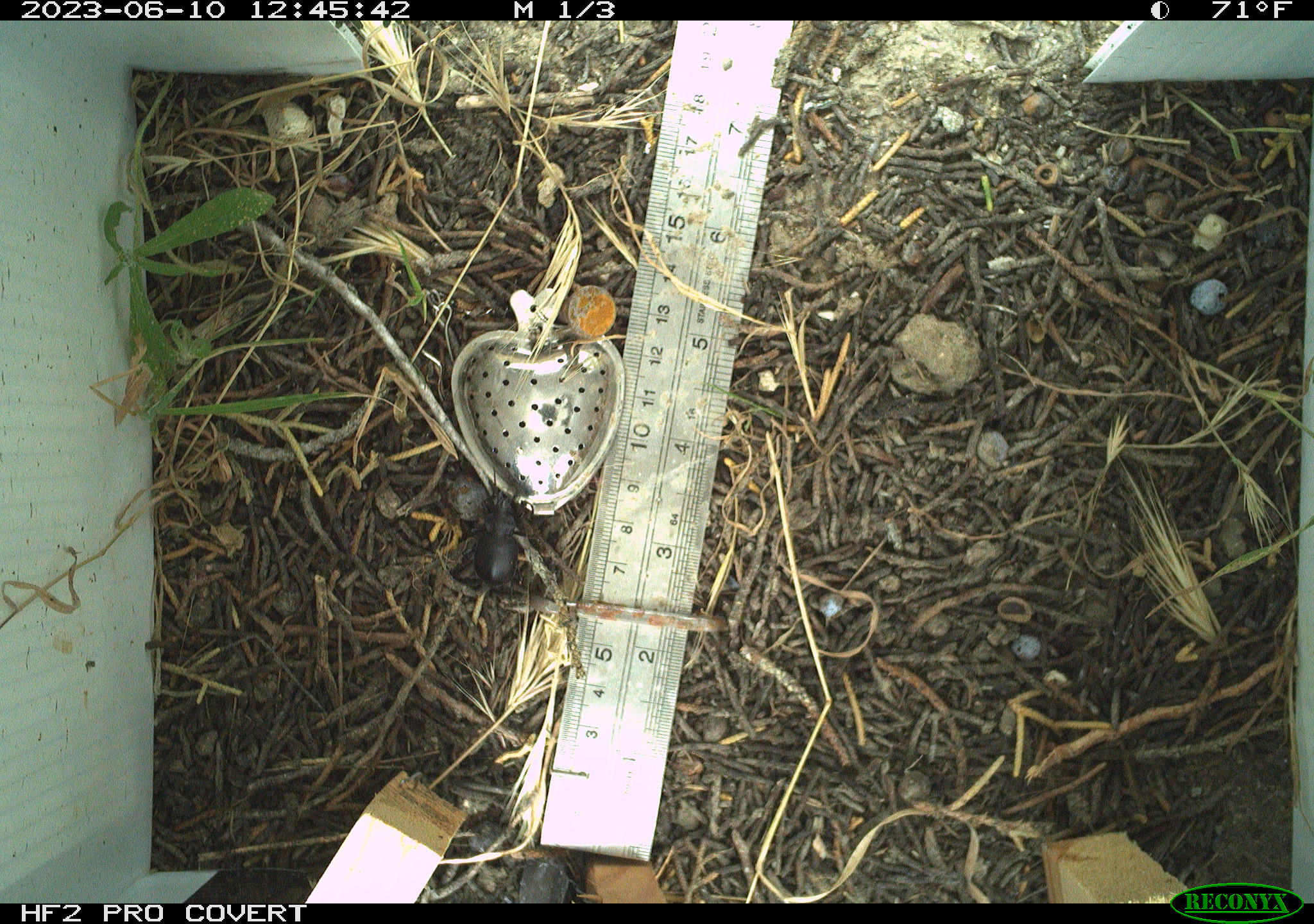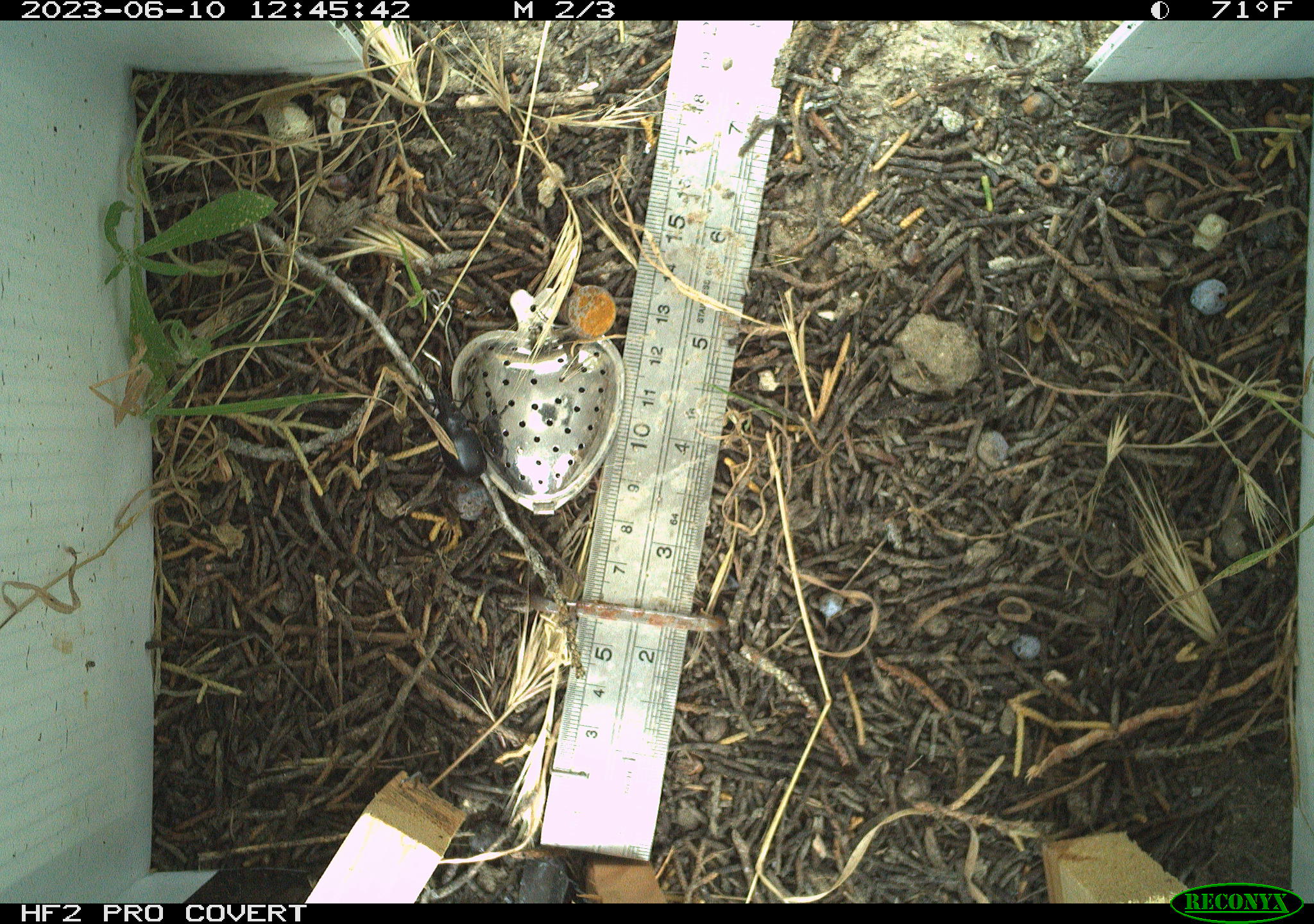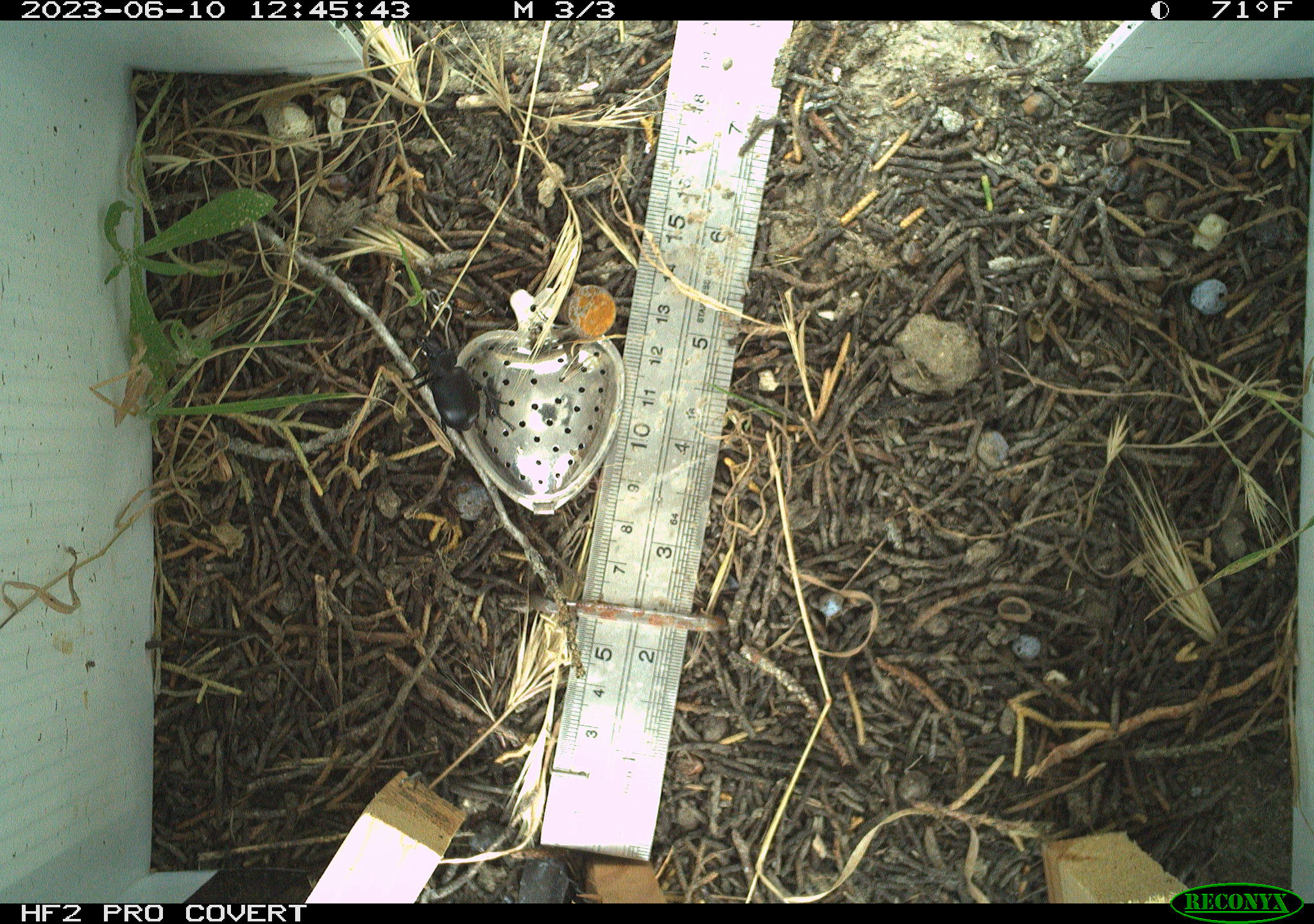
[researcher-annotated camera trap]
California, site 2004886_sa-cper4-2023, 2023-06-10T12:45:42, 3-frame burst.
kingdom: Animalia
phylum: Arthropoda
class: Insecta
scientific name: Insecta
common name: insect